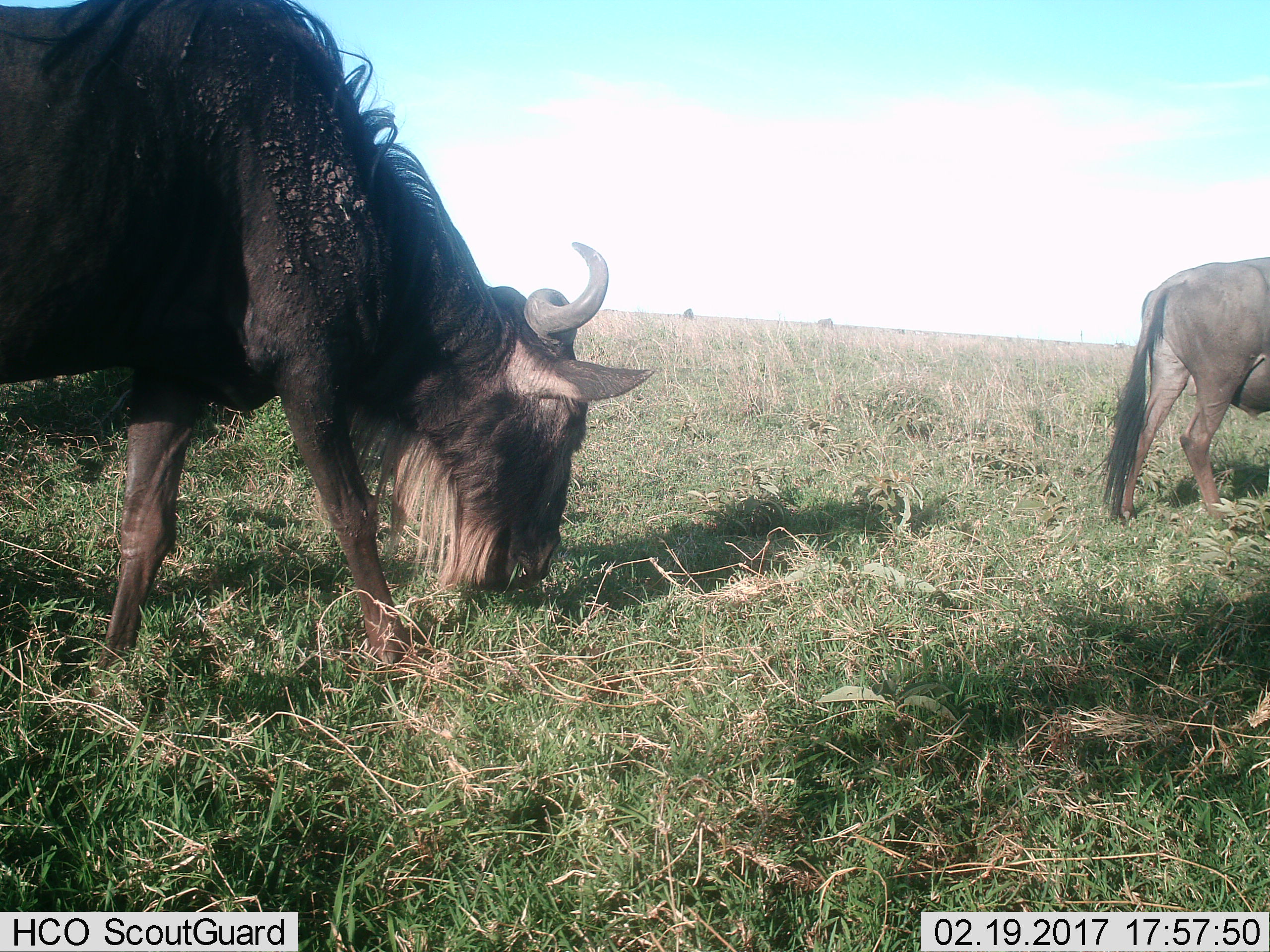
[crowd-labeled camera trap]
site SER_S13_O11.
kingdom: Animalia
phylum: Chordata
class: Mammalia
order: Artiodactyla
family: Bovidae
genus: Connochaetes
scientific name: Connochaetes taurinus taurinus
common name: blue wildebeest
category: wildebeestblue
Wildebeestblue (blue wildebeest) (Connochaetes taurinus taurinus), count 4. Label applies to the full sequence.